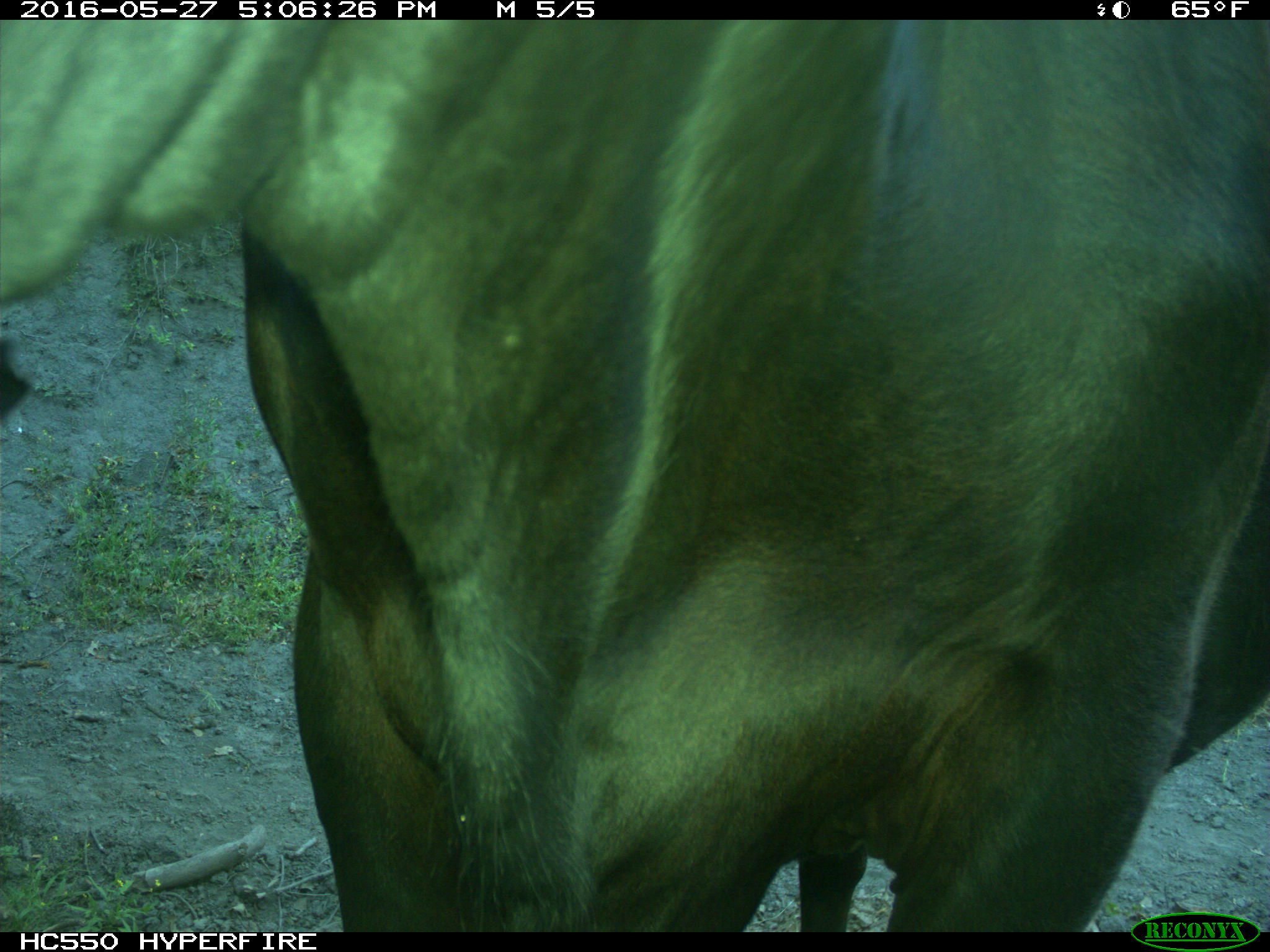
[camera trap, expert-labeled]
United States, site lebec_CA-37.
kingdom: Animalia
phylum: Chordata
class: Mammalia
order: Artiodactyla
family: Bovidae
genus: Bos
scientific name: Bos taurus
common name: domestic cow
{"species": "Bos taurus (domestic cow)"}